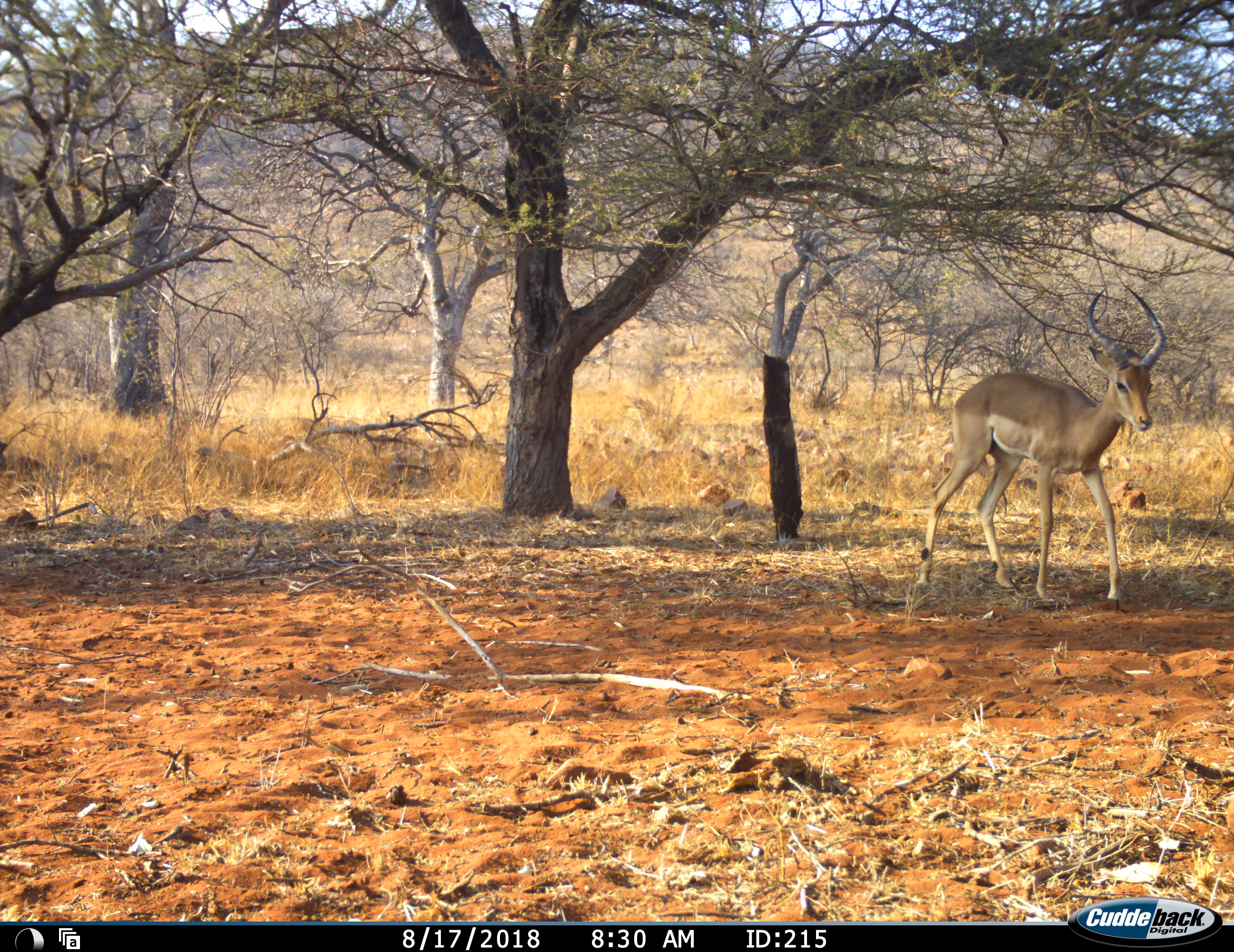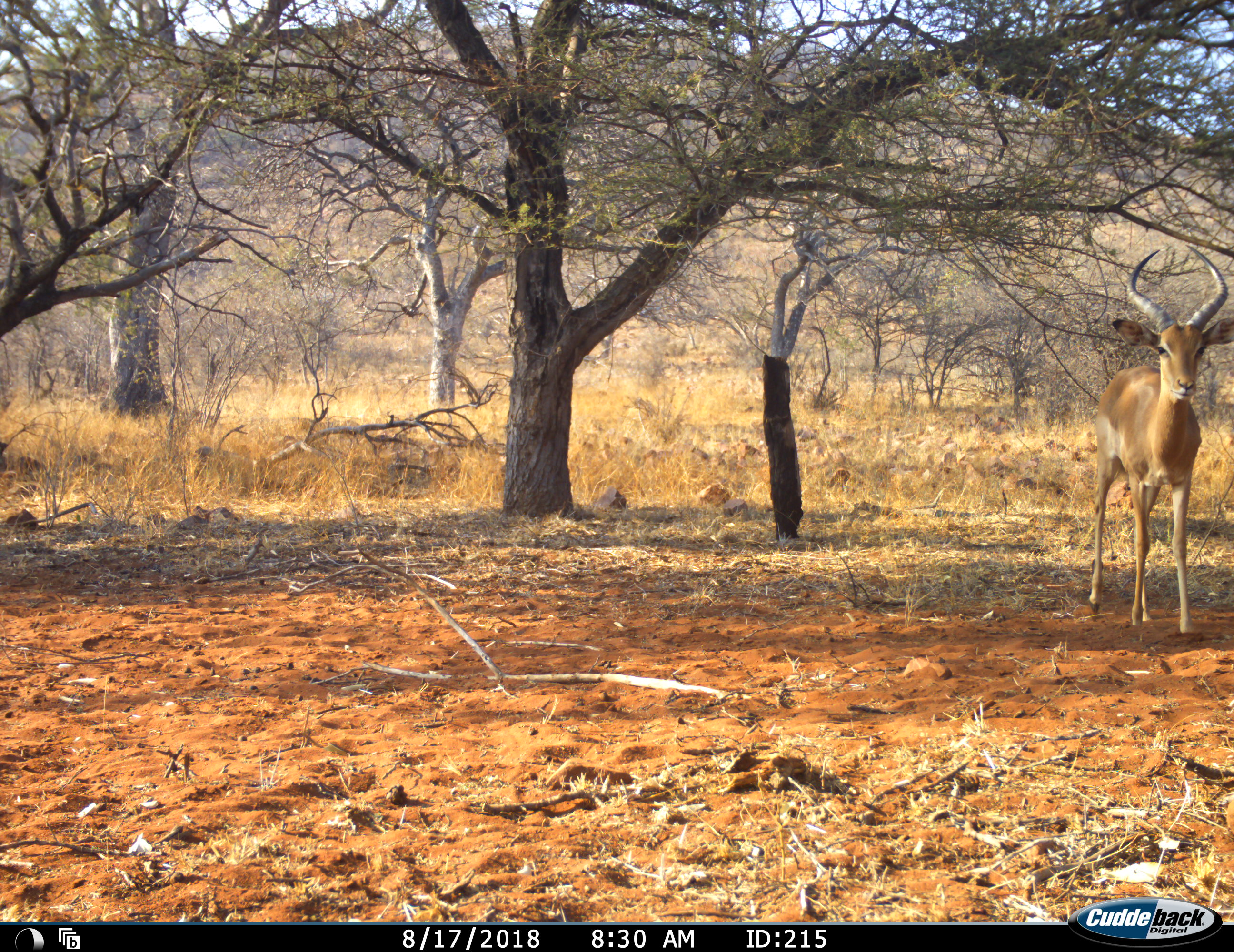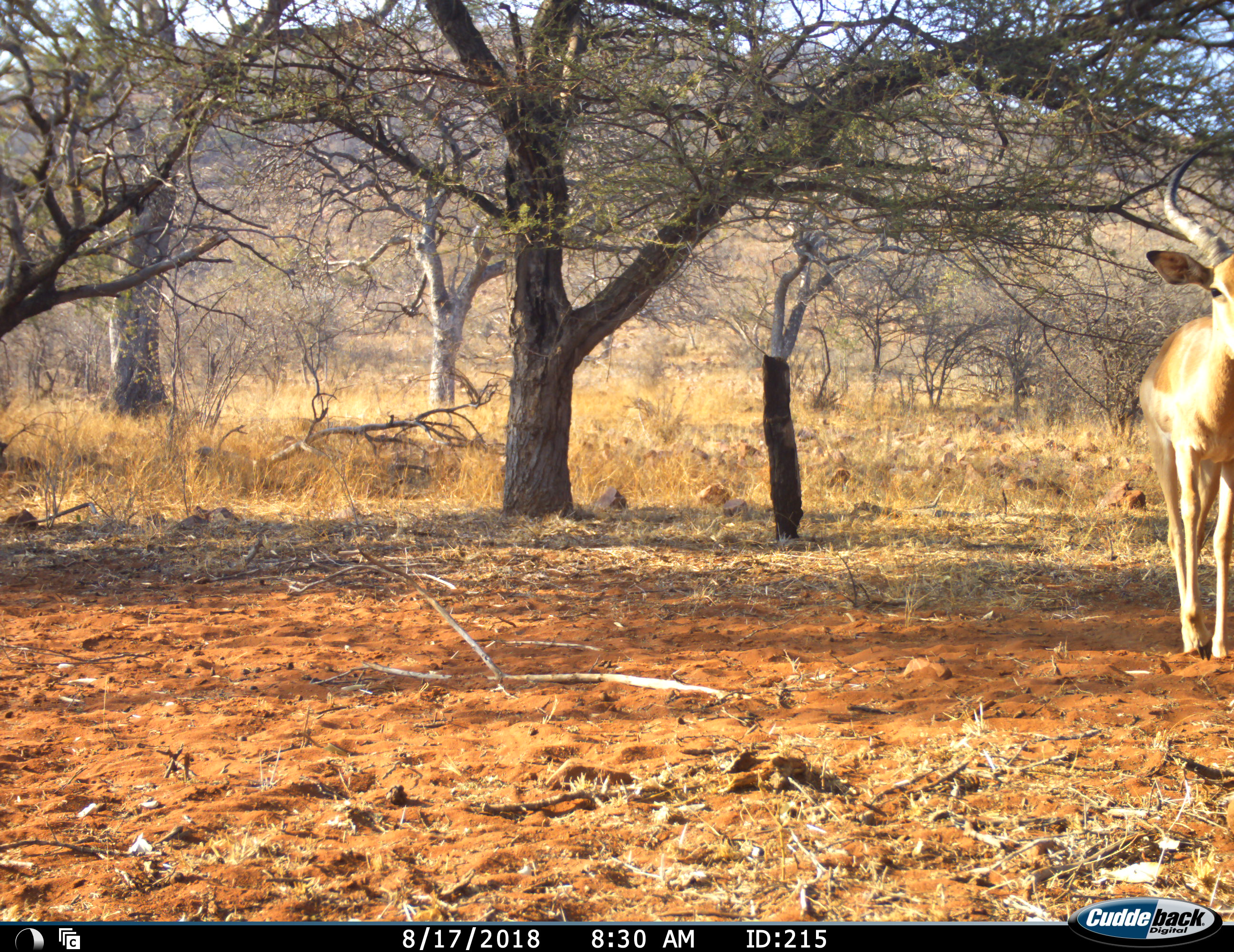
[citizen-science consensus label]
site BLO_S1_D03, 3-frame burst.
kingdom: Animalia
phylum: Chordata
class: Mammalia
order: Artiodactyla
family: Bovidae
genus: Aepyceros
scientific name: Aepyceros melampus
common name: impala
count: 1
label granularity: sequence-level